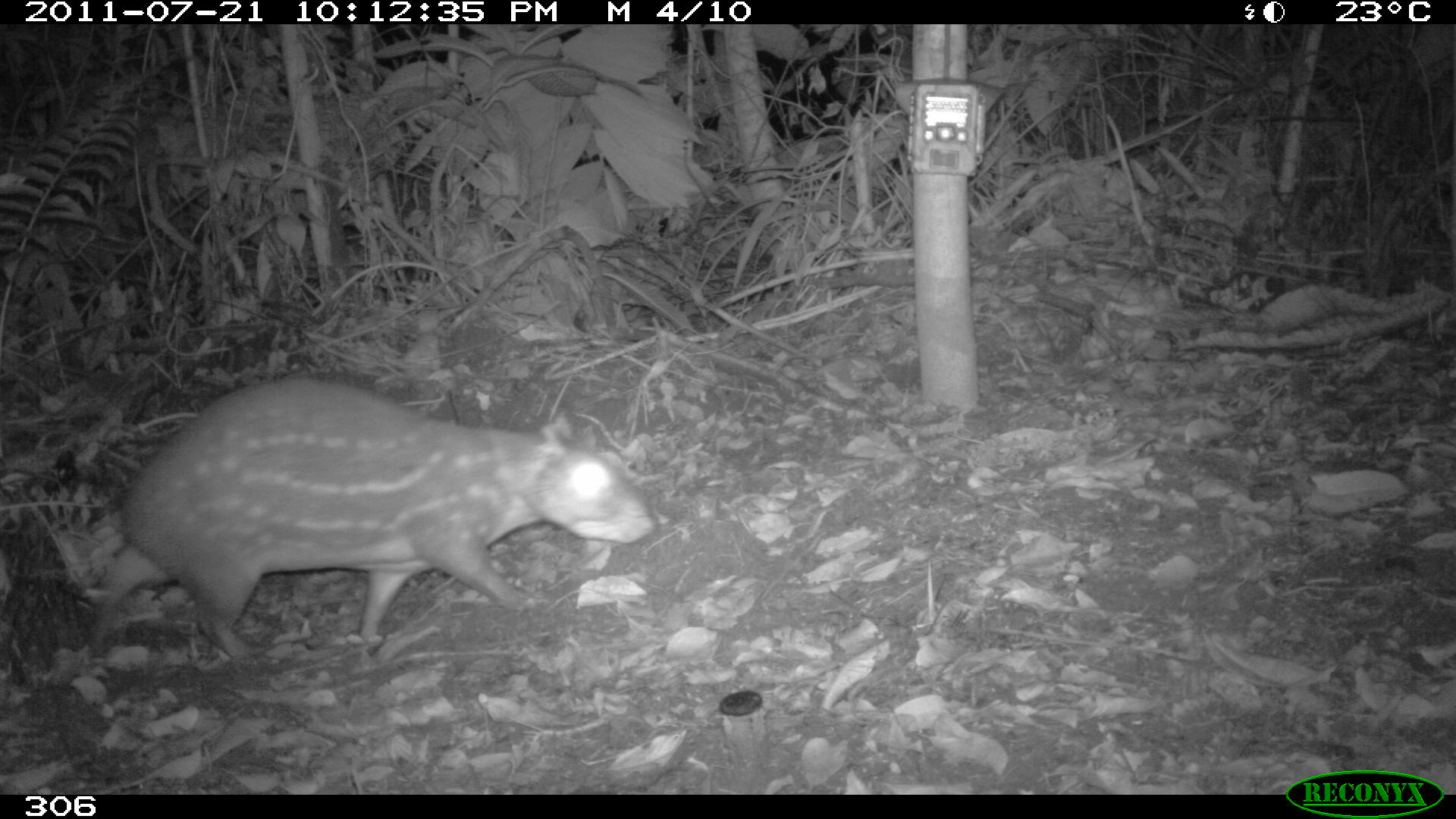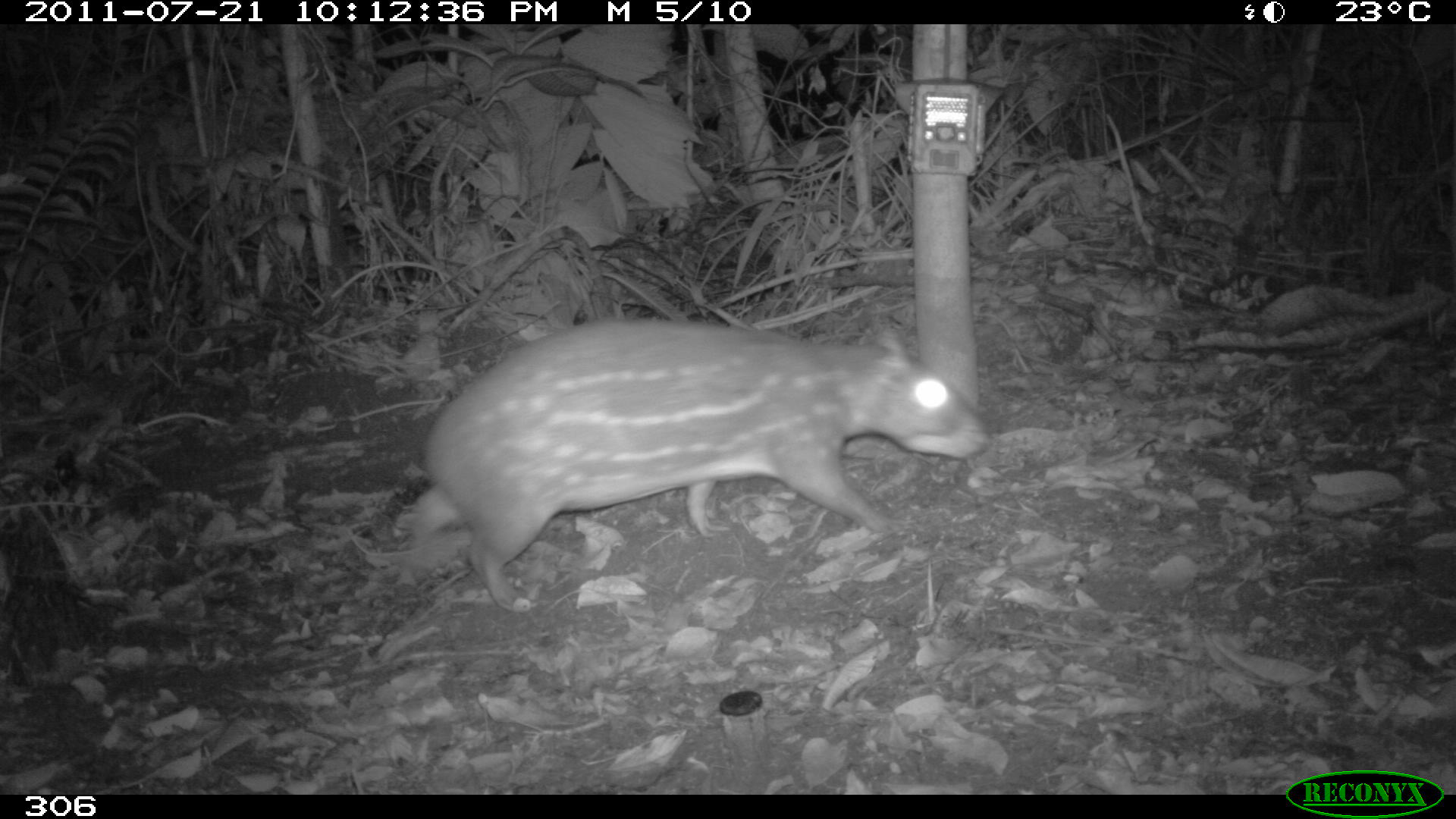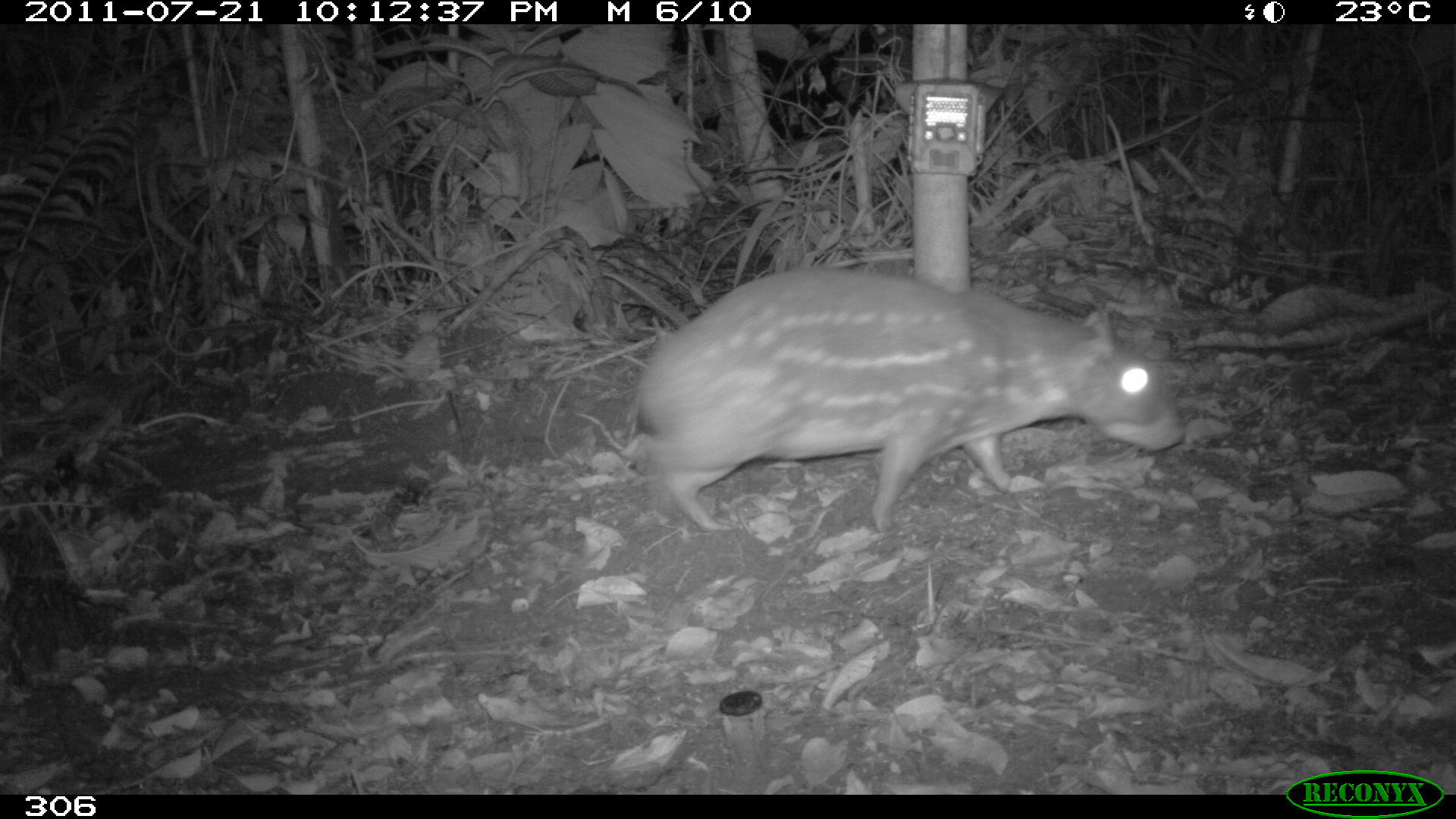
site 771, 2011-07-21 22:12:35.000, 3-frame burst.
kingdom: Animalia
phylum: Chordata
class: Mammalia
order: Rodentia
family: Cuniculidae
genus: Cuniculus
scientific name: Cuniculus paca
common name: spotted paca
Cuniculus paca (spotted paca).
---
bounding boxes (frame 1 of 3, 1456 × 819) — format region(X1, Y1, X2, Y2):
cuniculus paca: region(80, 372, 658, 661)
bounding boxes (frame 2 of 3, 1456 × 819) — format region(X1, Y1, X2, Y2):
cuniculus paca: region(403, 311, 992, 617)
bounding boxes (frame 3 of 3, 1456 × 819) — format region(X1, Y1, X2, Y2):
cuniculus paca: region(623, 258, 1190, 540)